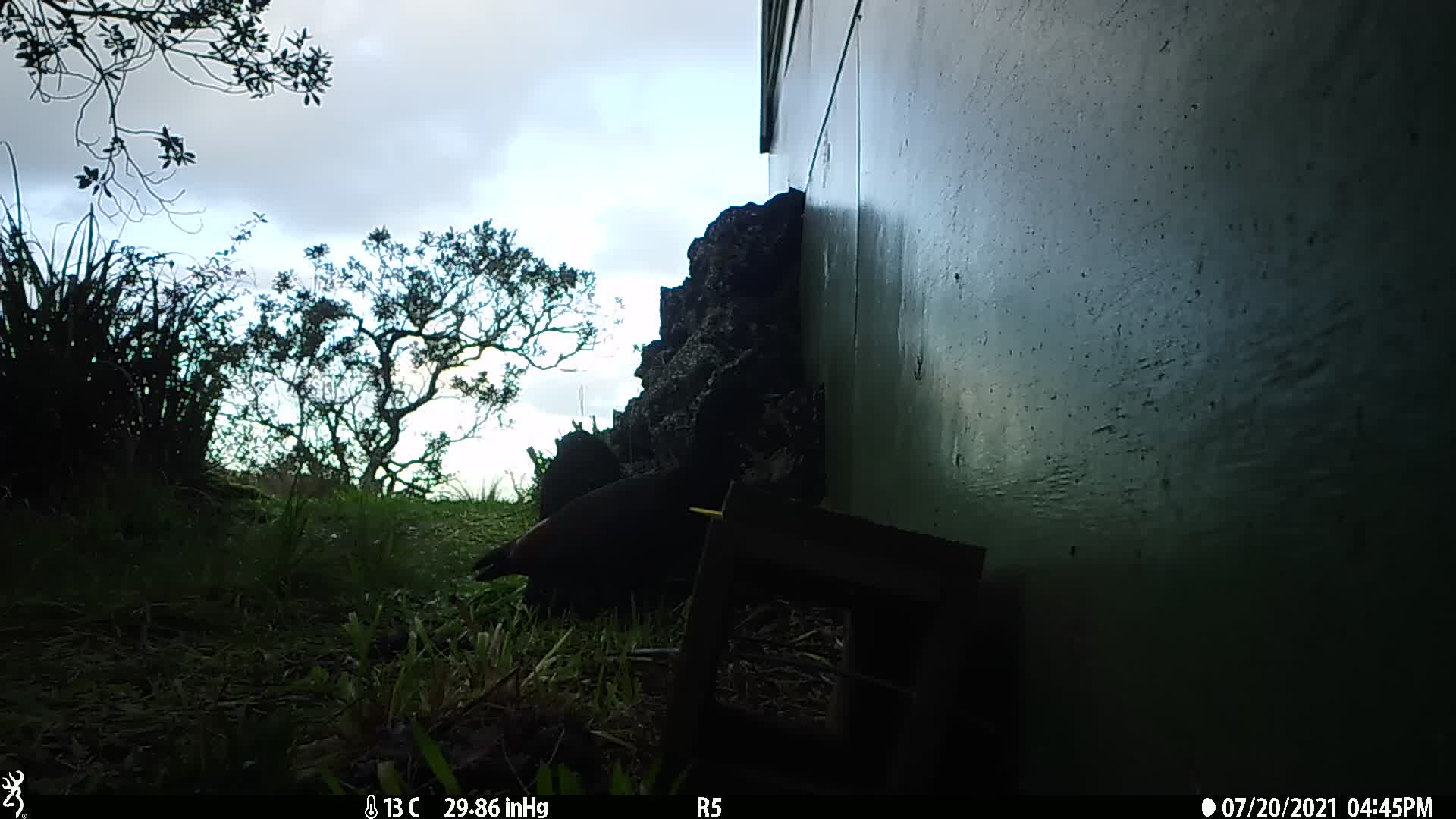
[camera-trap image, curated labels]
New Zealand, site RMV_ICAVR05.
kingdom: Animalia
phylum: Chordata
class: Aves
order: Anseriformes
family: Anatidae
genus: Tadorna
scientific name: Tadorna variegata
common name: paradise shelduck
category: paradise duck